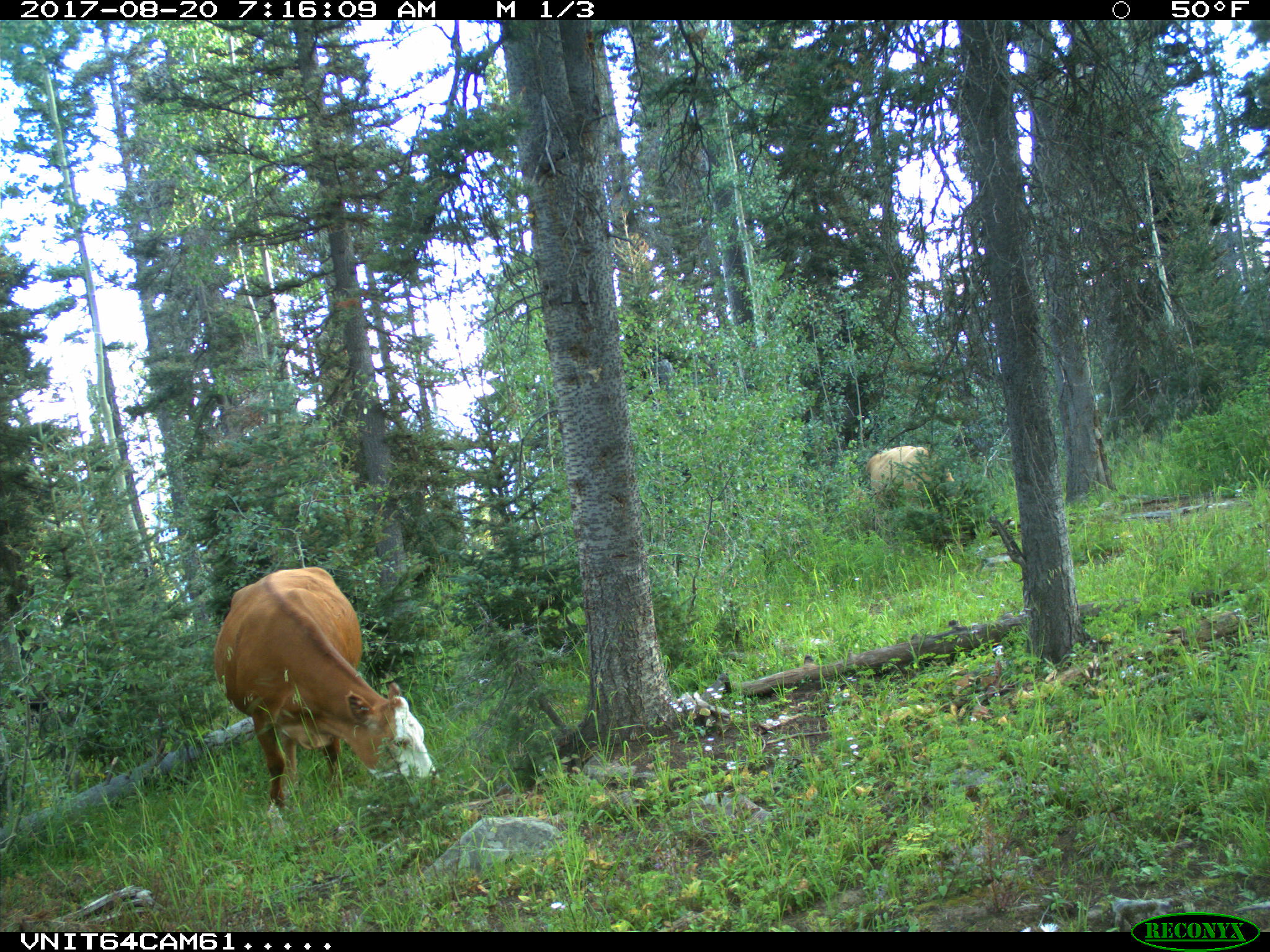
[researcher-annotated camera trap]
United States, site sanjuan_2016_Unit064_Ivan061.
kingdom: Animalia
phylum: Chordata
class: Mammalia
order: Artiodactyla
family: Bovidae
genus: Bos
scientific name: Bos taurus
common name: domestic cow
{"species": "Bos taurus (domestic cow)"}